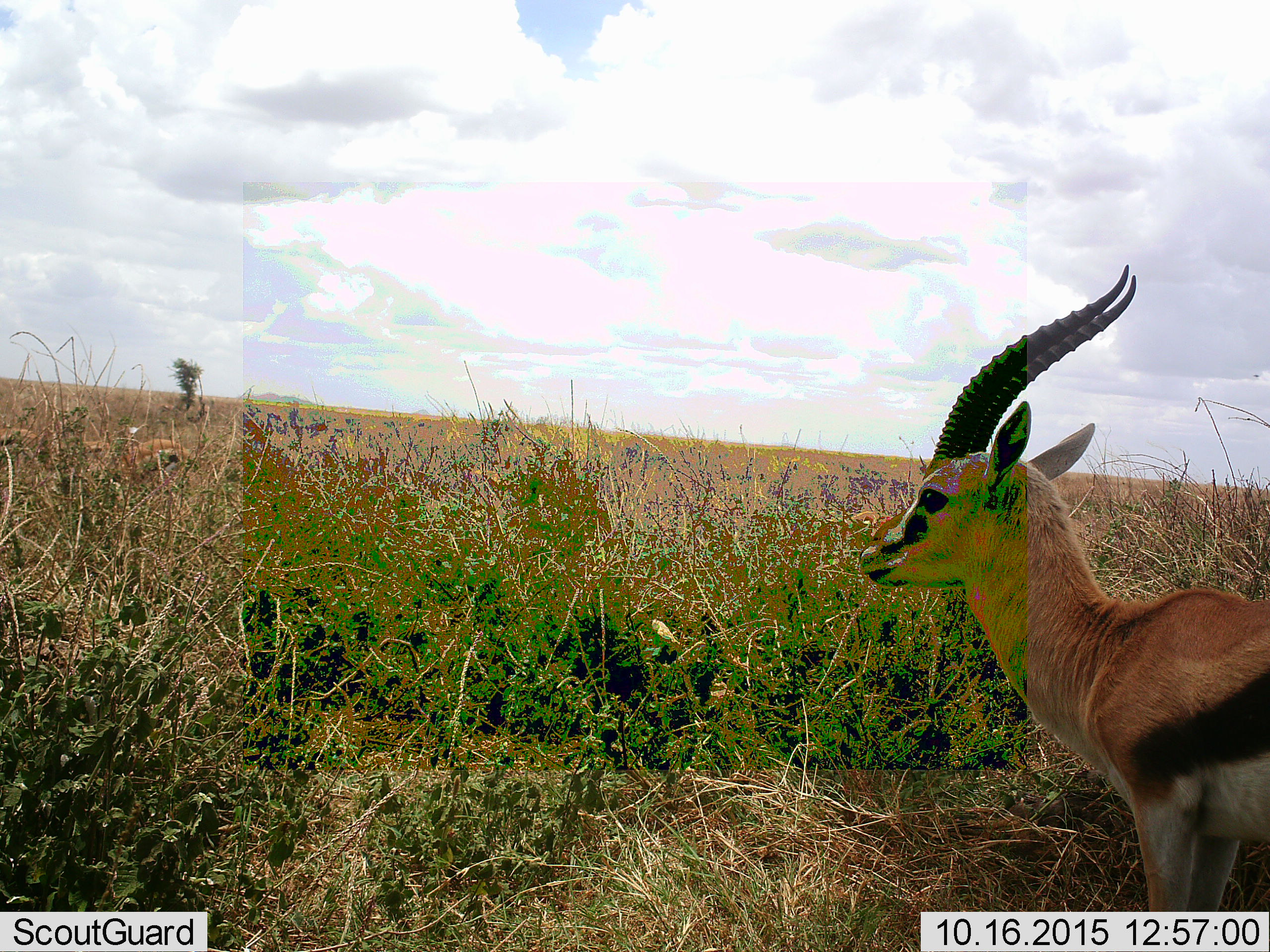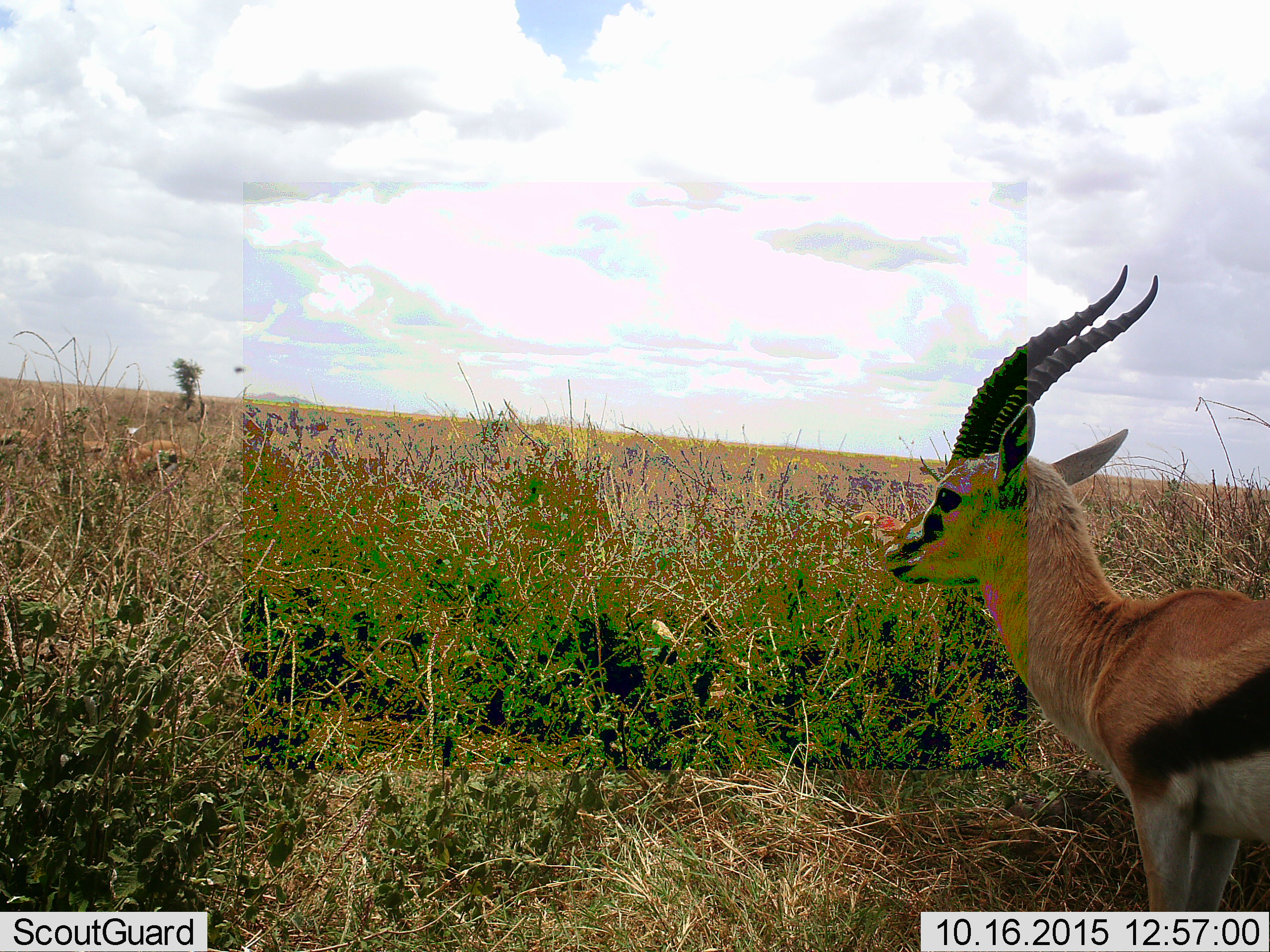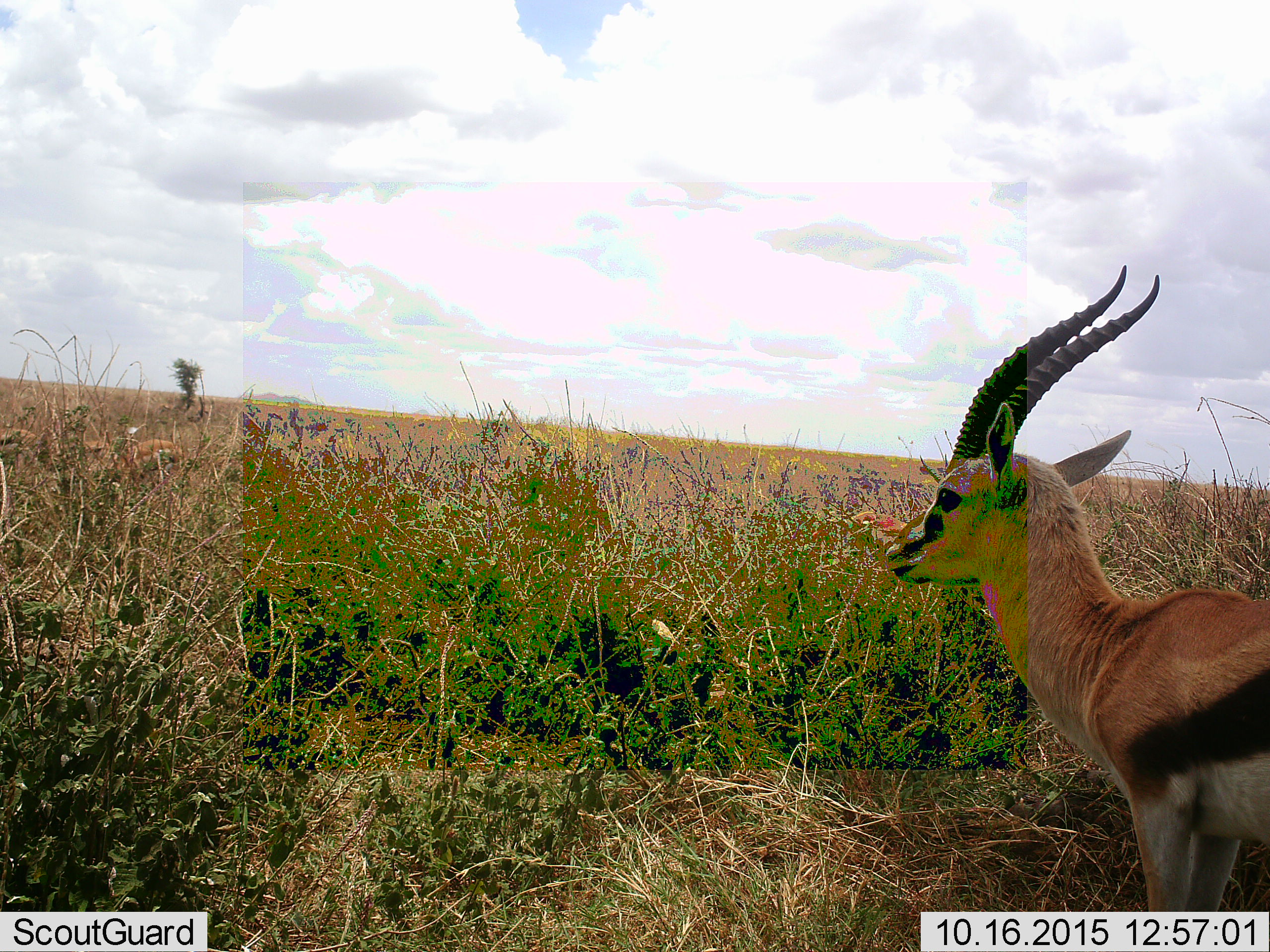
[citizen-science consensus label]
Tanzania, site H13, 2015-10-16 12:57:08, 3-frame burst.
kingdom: Animalia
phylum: Chordata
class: Mammalia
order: Artiodactyla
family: Bovidae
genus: Eudorcas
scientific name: Eudorcas thomsonii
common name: thomson's gazelle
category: gazellethomsons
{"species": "gazellethomsons (thomson's gazelle) (Eudorcas thomsonii)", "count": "1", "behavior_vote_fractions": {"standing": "100%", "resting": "0%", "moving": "0%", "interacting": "0%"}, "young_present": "0%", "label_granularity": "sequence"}